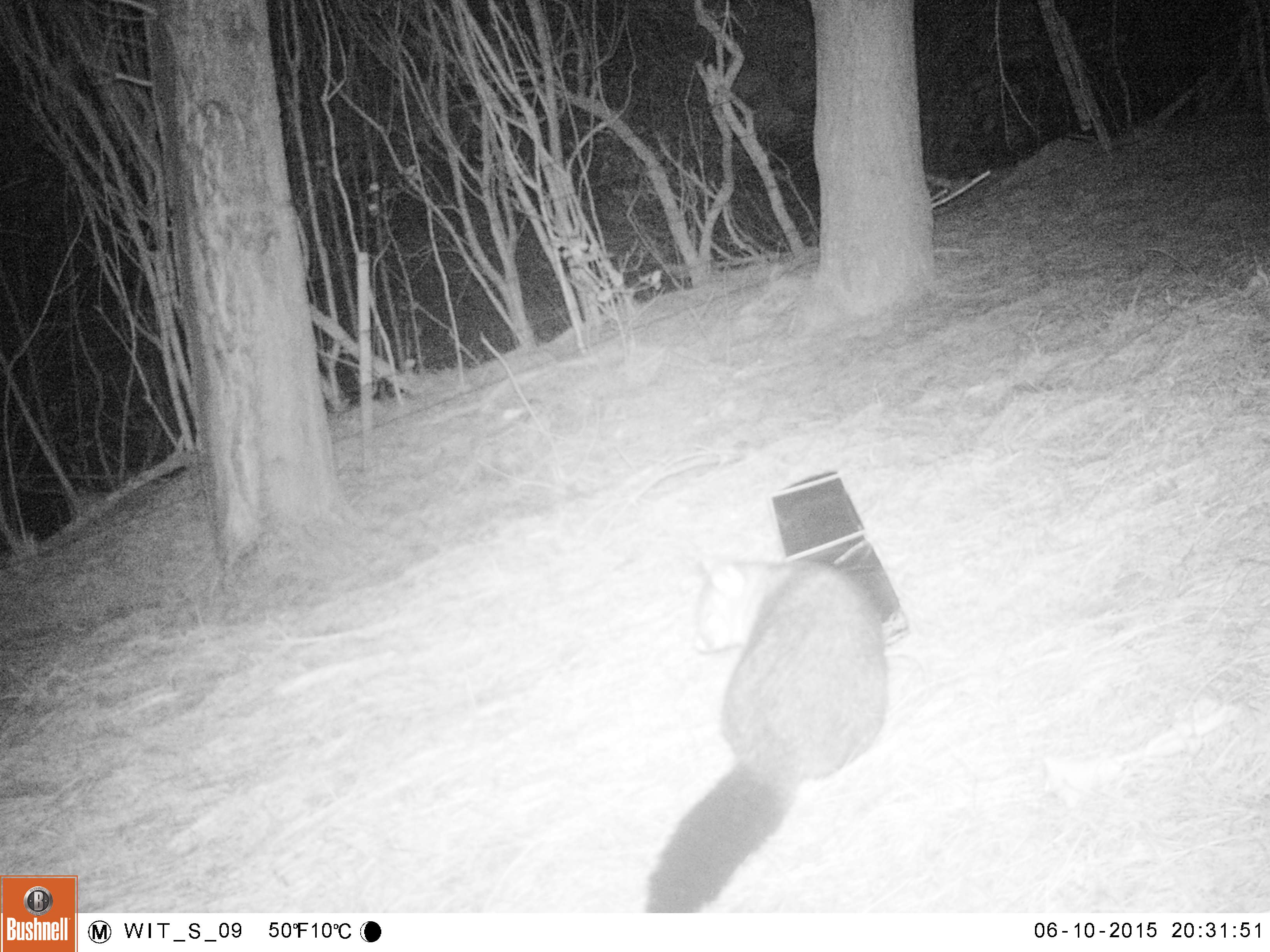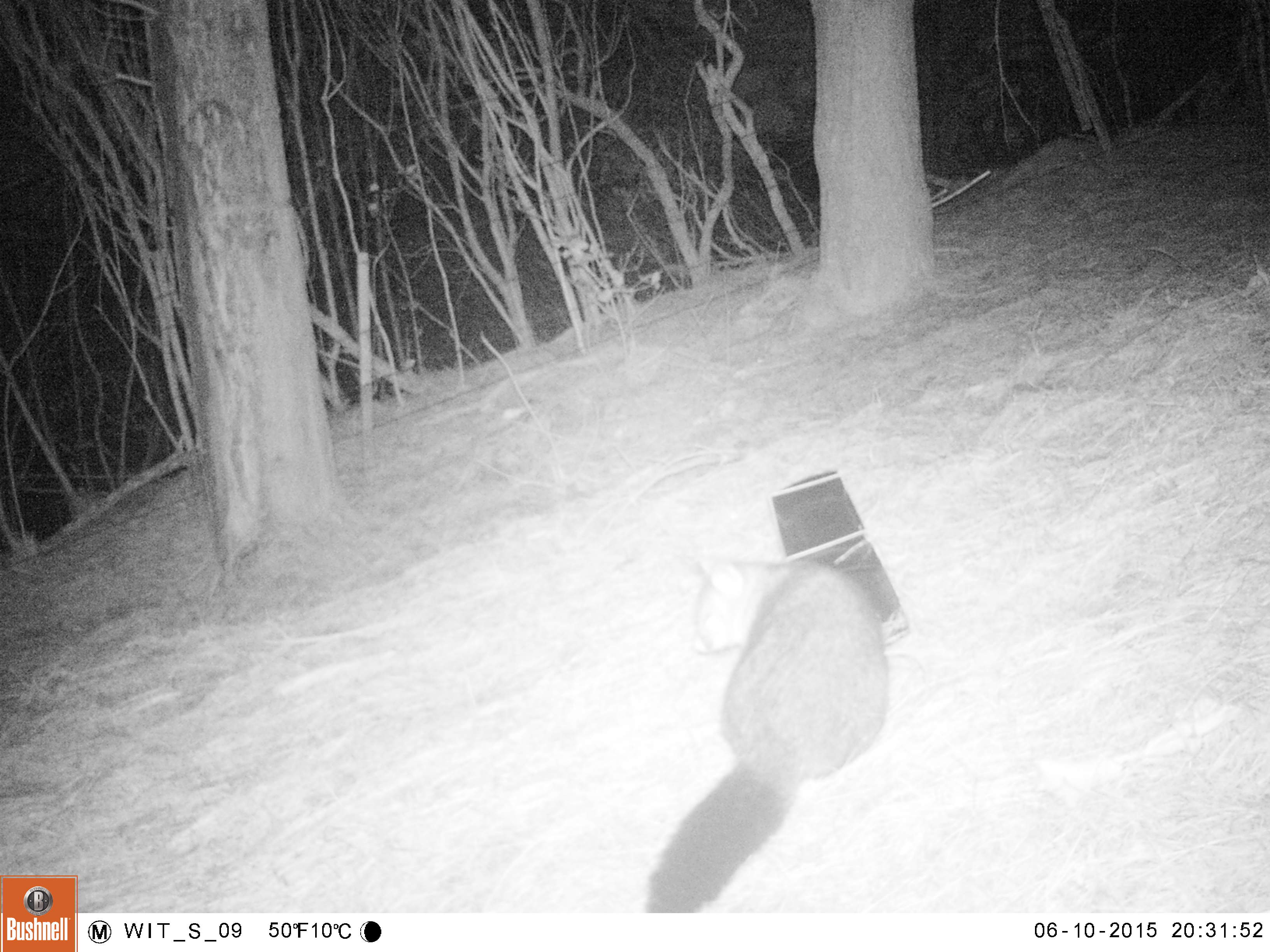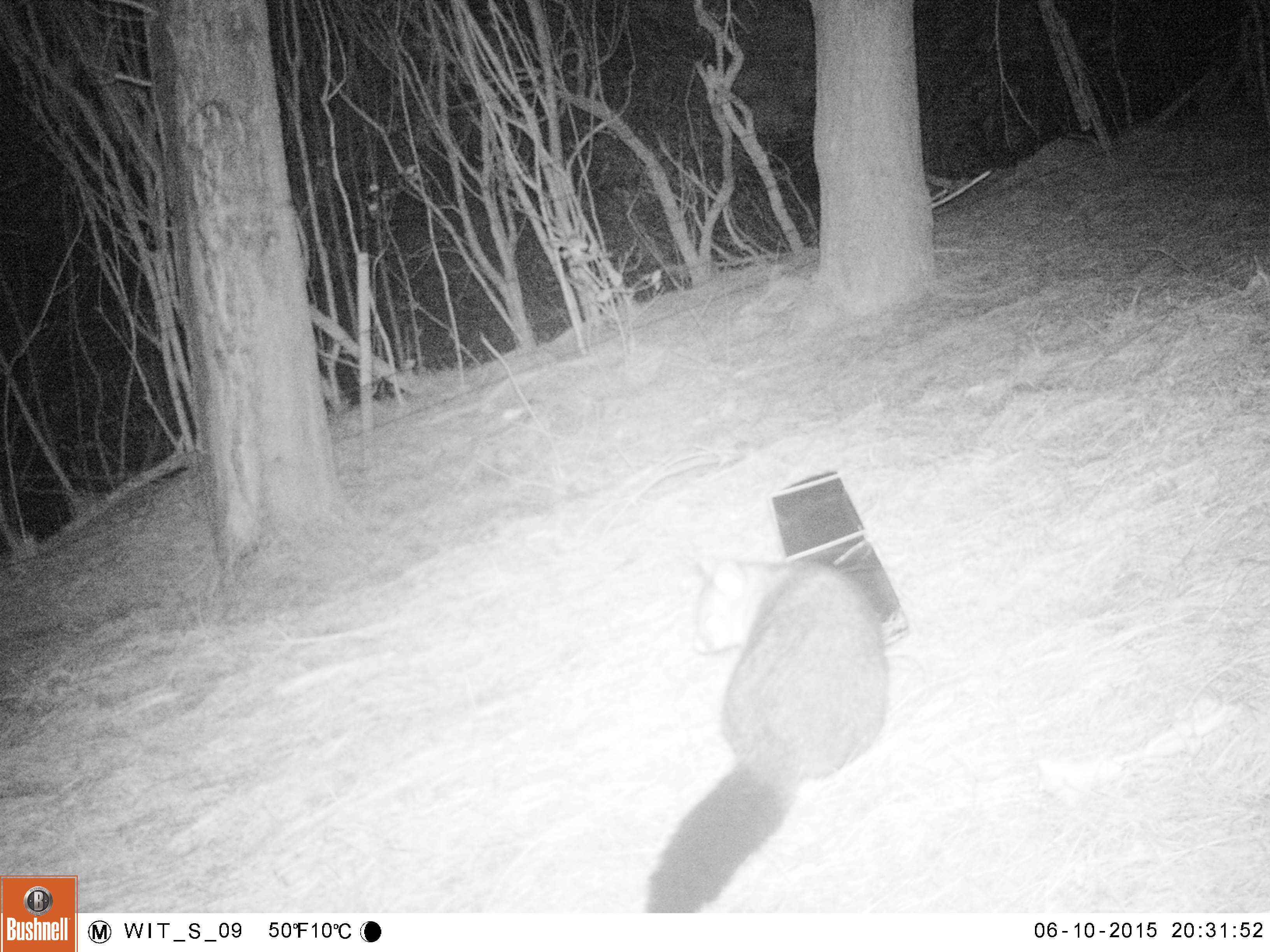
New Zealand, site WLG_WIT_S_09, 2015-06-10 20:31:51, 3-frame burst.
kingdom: Animalia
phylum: Chordata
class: Mammalia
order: Diprotodontia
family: Phalangeridae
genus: Trichosurus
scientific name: Trichosurus vulpecula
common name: common brushtail possum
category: possum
Possum (common brushtail possum) (Trichosurus vulpecula).